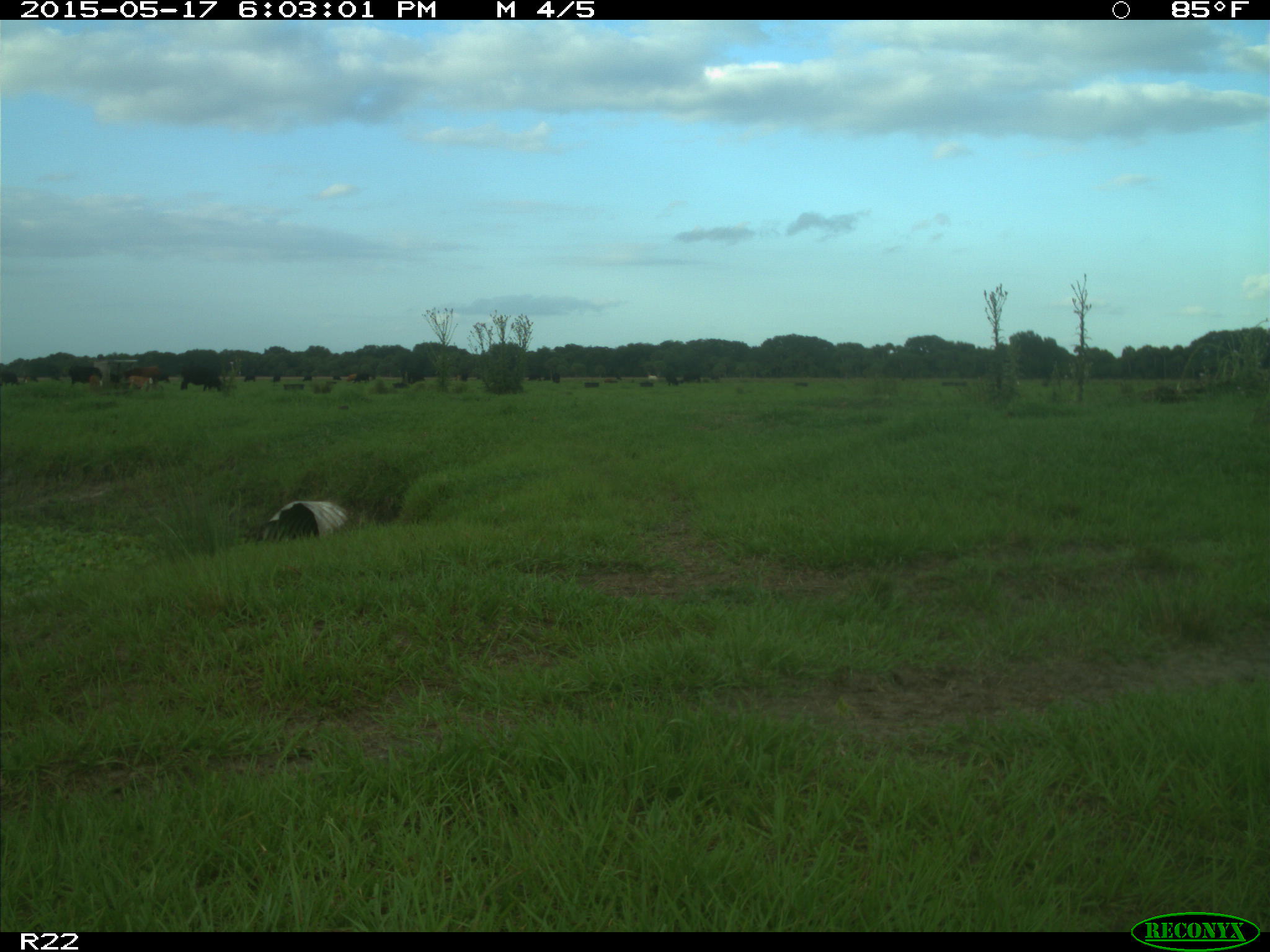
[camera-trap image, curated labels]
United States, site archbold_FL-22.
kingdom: Animalia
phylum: Chordata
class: Mammalia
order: Artiodactyla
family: Bovidae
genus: Bos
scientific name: Bos taurus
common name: domestic cow